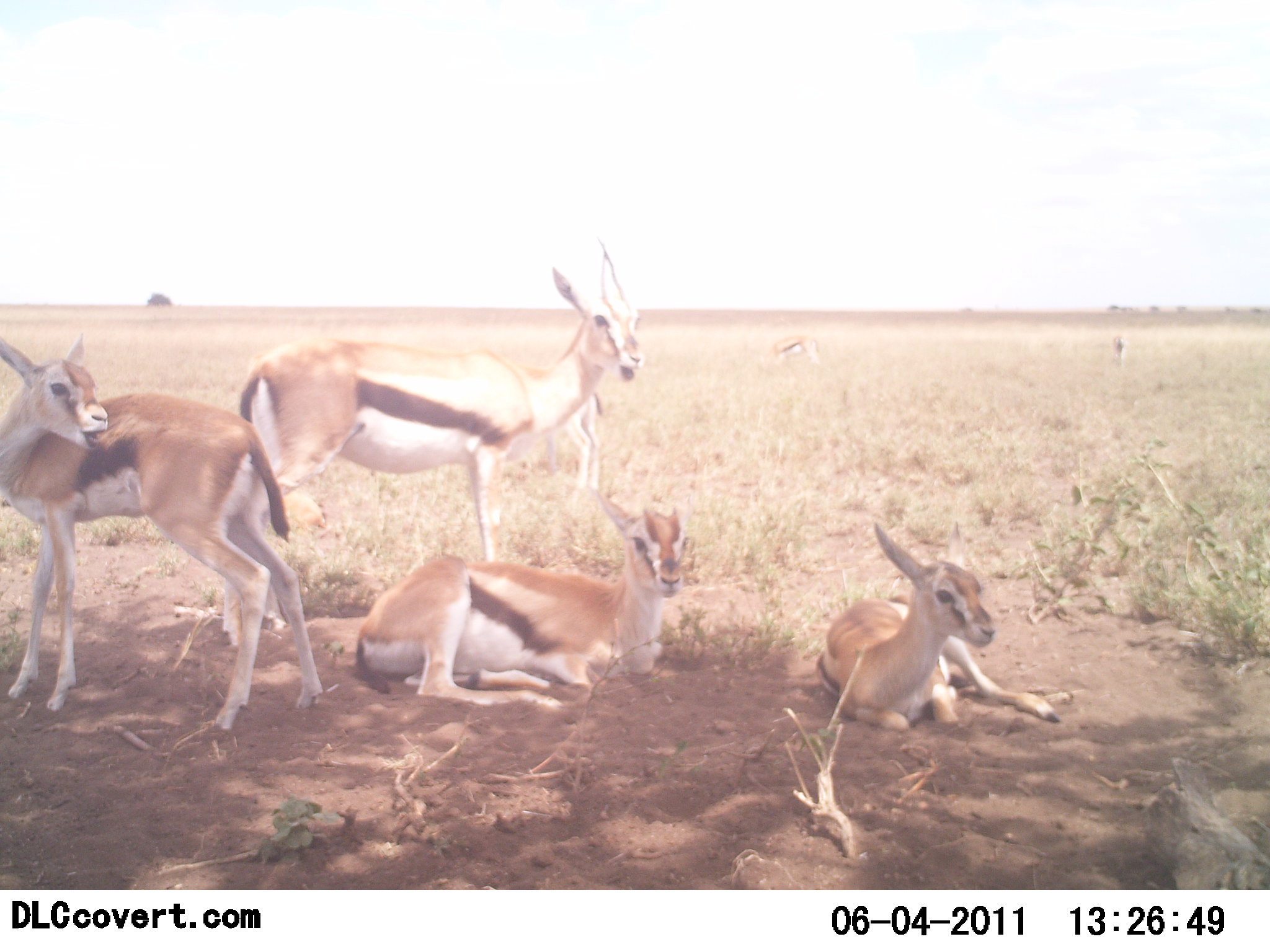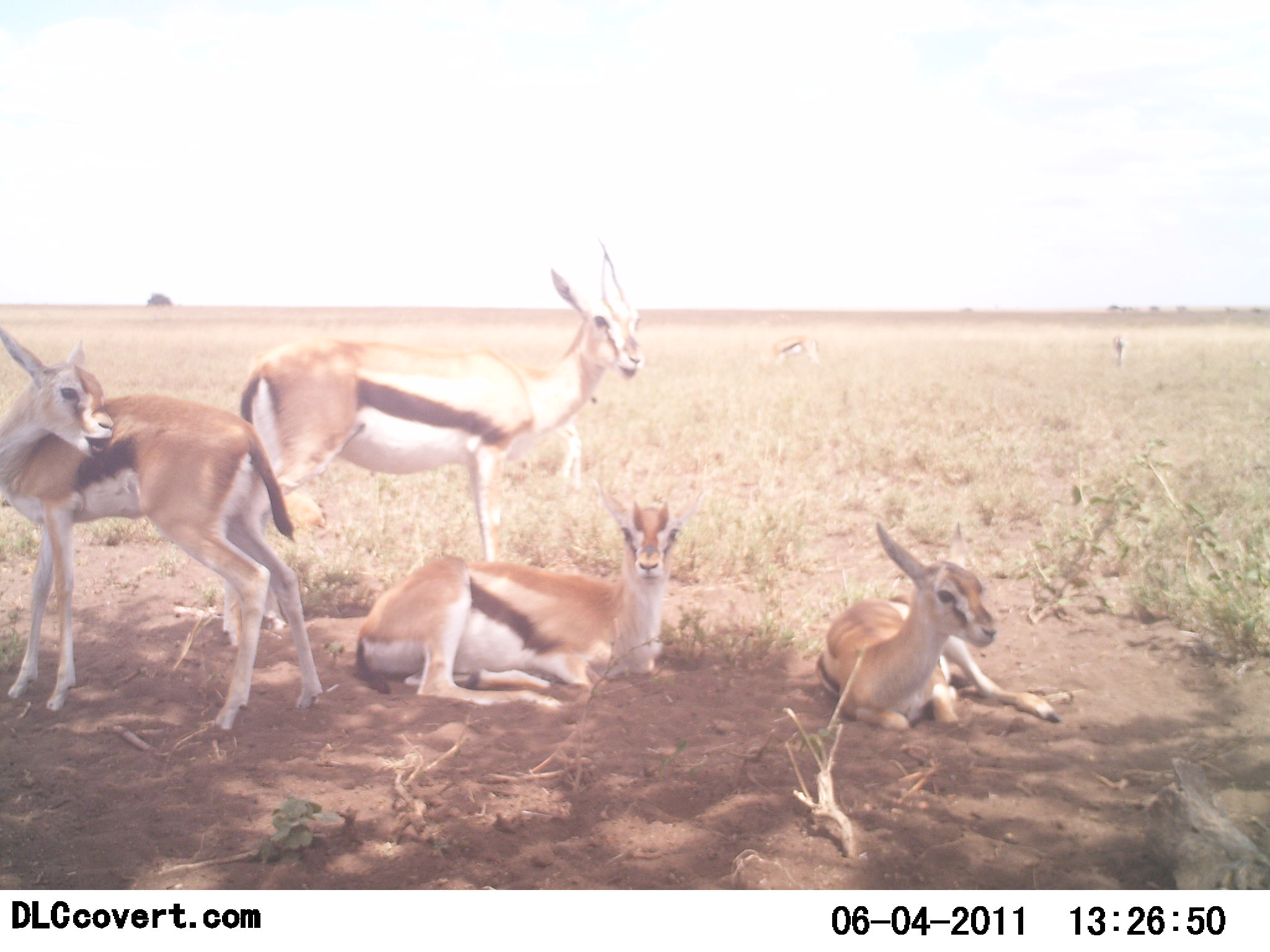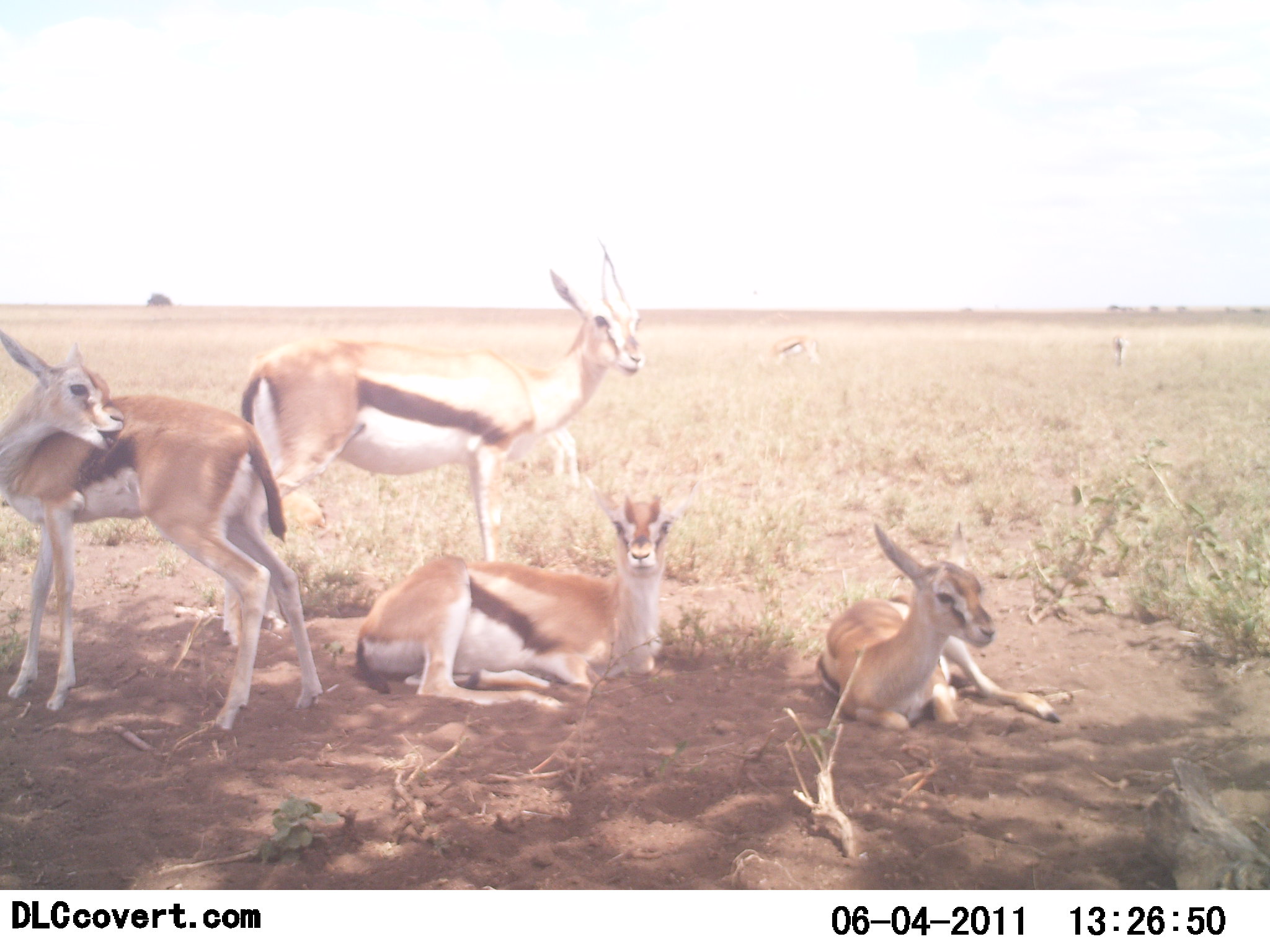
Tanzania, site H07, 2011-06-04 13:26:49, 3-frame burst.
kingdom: Animalia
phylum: Chordata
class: Mammalia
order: Artiodactyla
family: Bovidae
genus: Eudorcas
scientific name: Eudorcas thomsonii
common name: thomson's gazelle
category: gazellethomsons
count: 4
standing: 82%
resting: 100%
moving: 0%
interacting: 0%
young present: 27%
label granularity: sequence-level